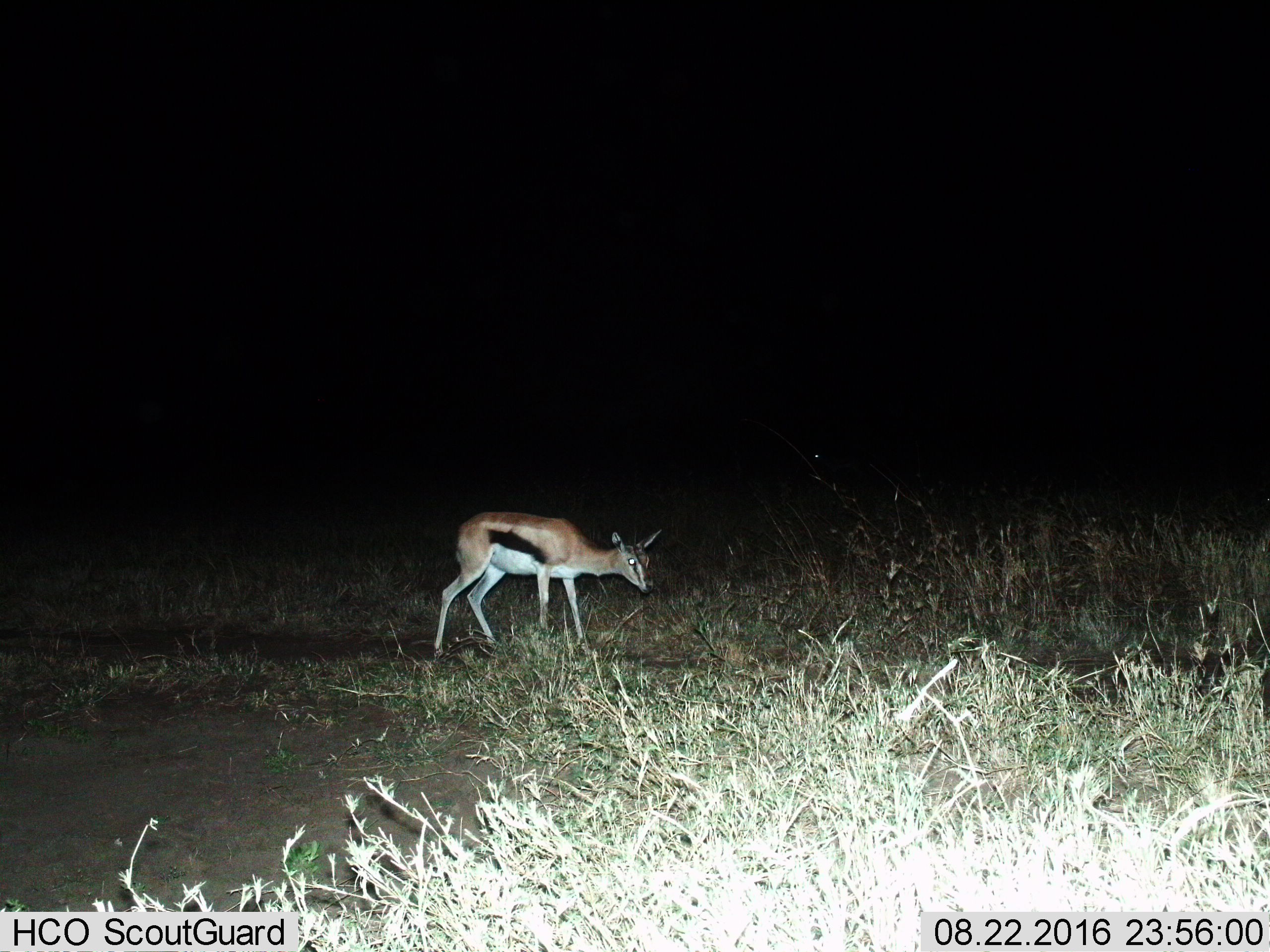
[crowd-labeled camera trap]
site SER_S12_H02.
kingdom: Animalia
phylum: Chordata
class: Mammalia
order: Artiodactyla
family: Bovidae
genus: Eudorcas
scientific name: Eudorcas thomsonii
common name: thomson's gazelle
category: gazellethomsons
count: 1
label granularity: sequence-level